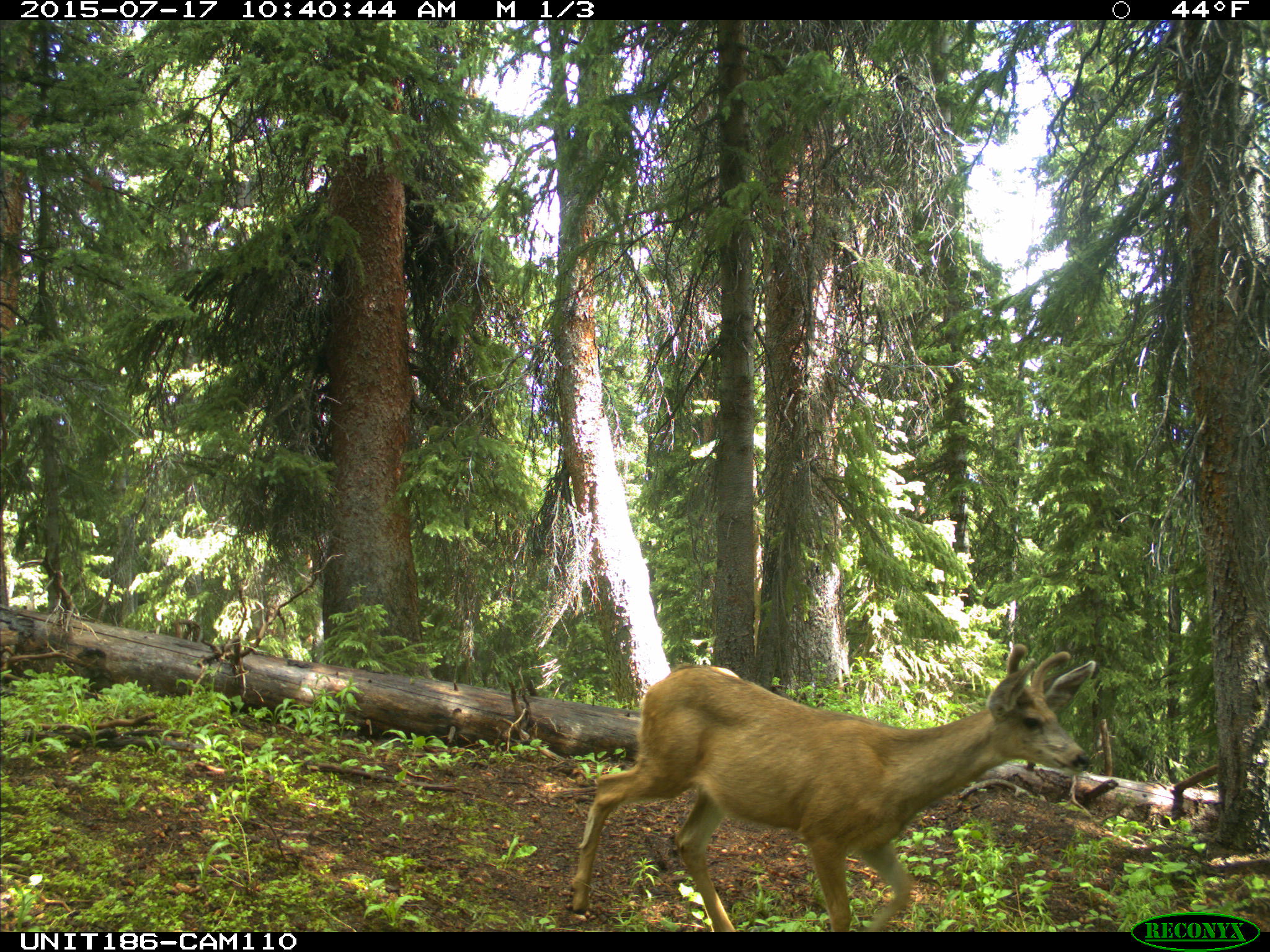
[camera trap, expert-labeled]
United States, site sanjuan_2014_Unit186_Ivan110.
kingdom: Animalia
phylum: Chordata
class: Mammalia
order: Artiodactyla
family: Cervidae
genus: Odocoileus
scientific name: Odocoileus hemionus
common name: mule deer